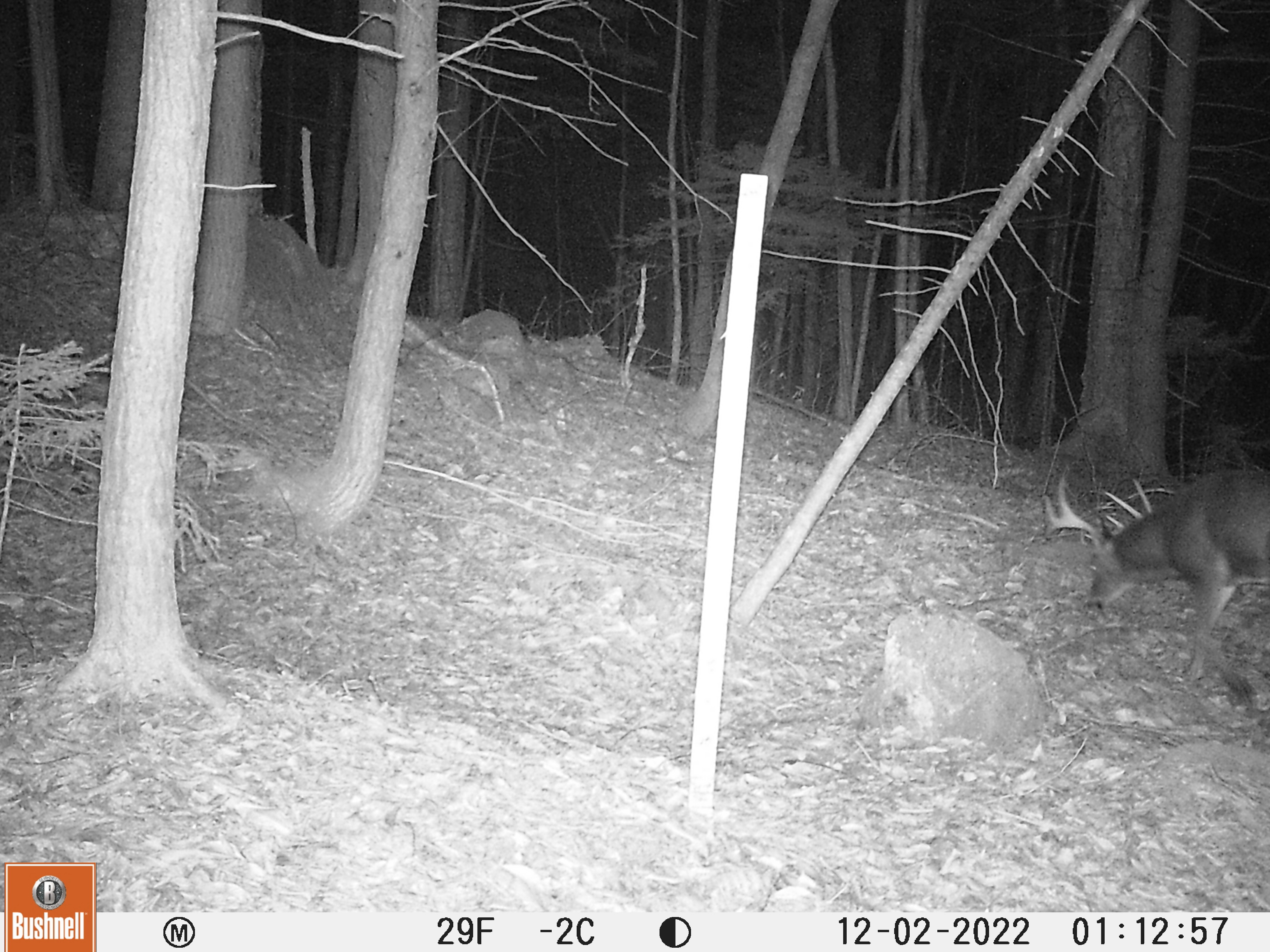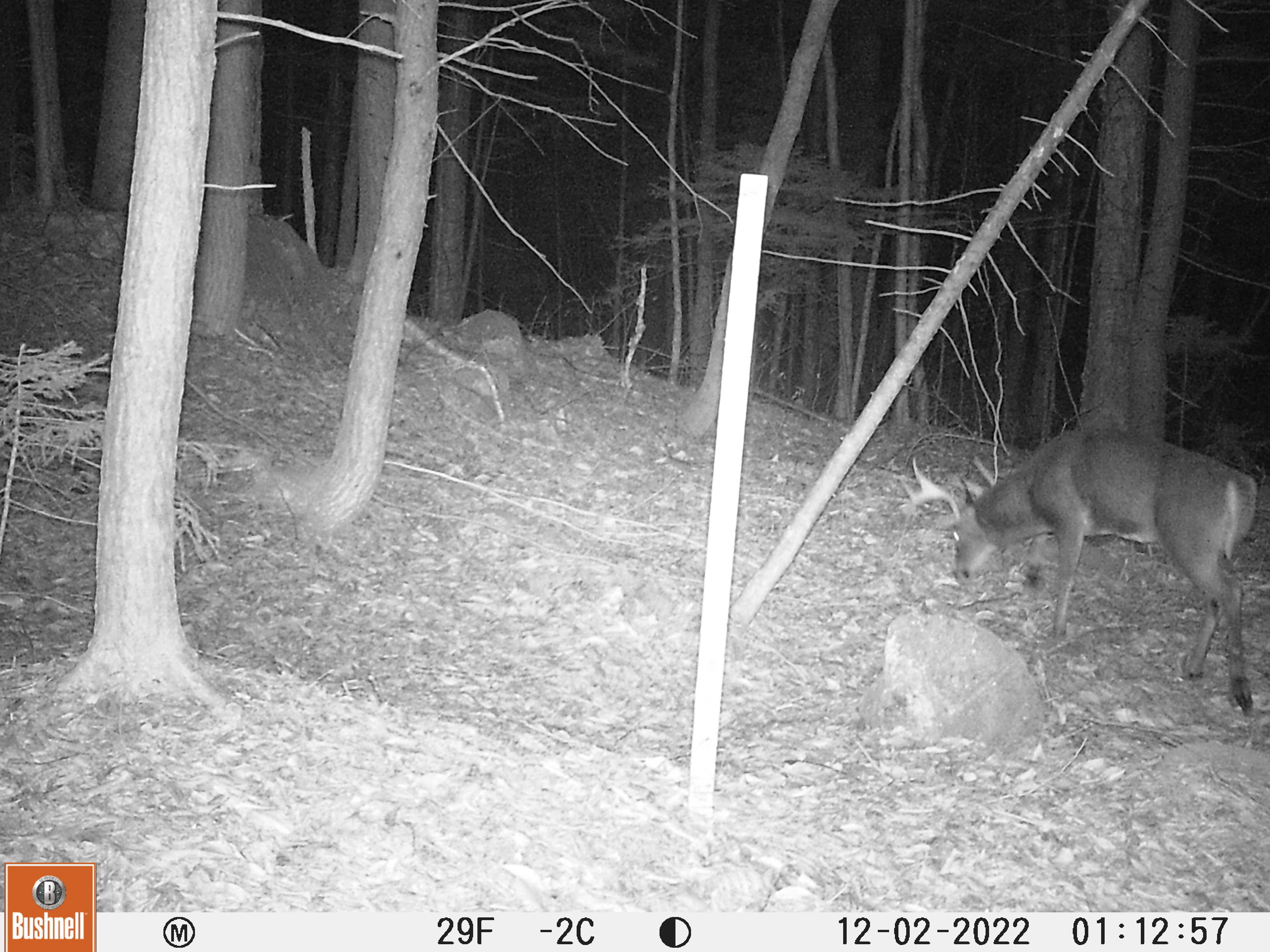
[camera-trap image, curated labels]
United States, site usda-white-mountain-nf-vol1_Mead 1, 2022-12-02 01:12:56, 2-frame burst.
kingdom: Animalia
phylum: Chordata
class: Mammalia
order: Artiodactyla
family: Cervidae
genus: Odocoileus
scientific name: Odocoileus virginianus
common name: white-tailed deer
White-tailed deer (Odocoileus virginianus).